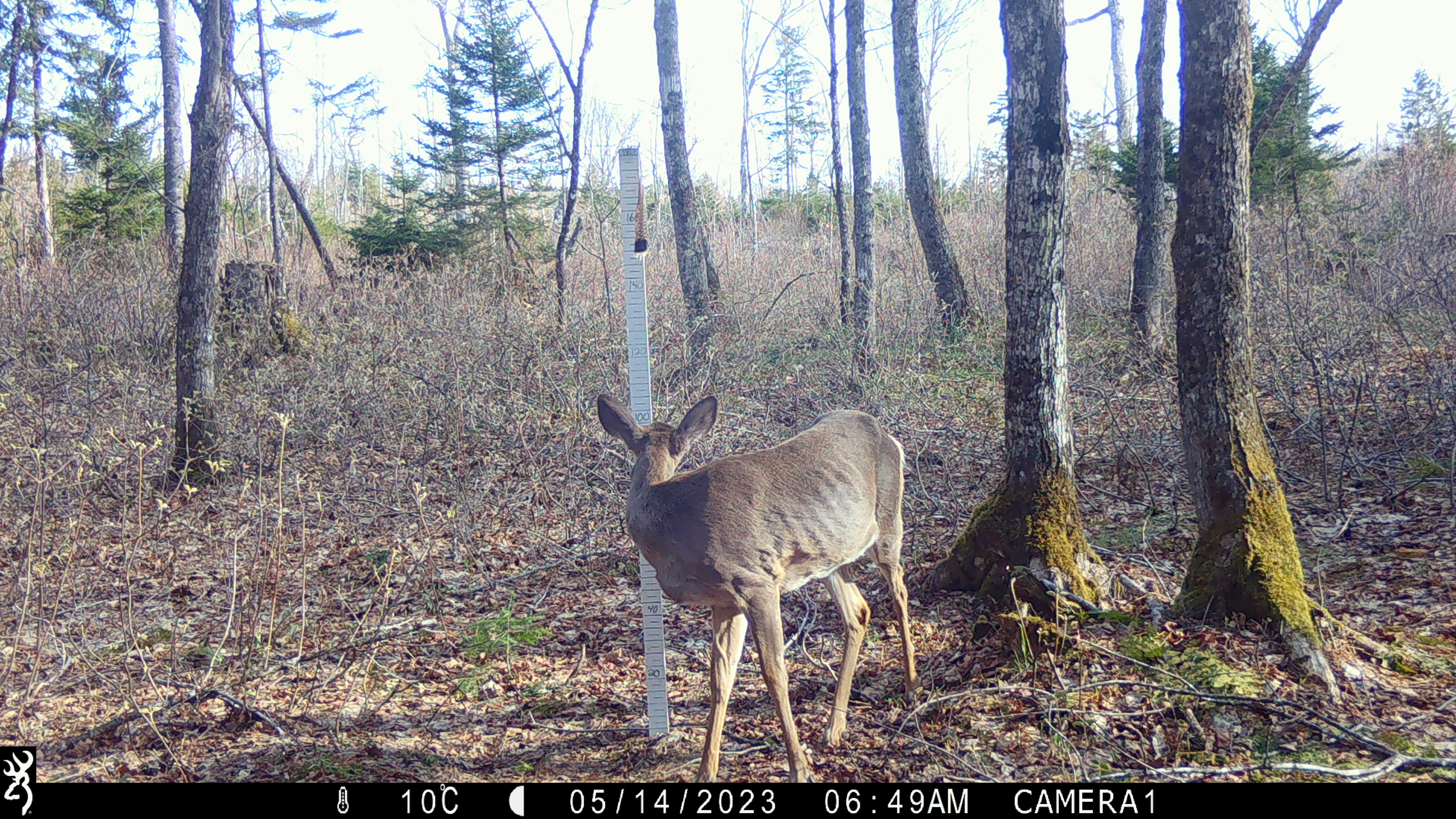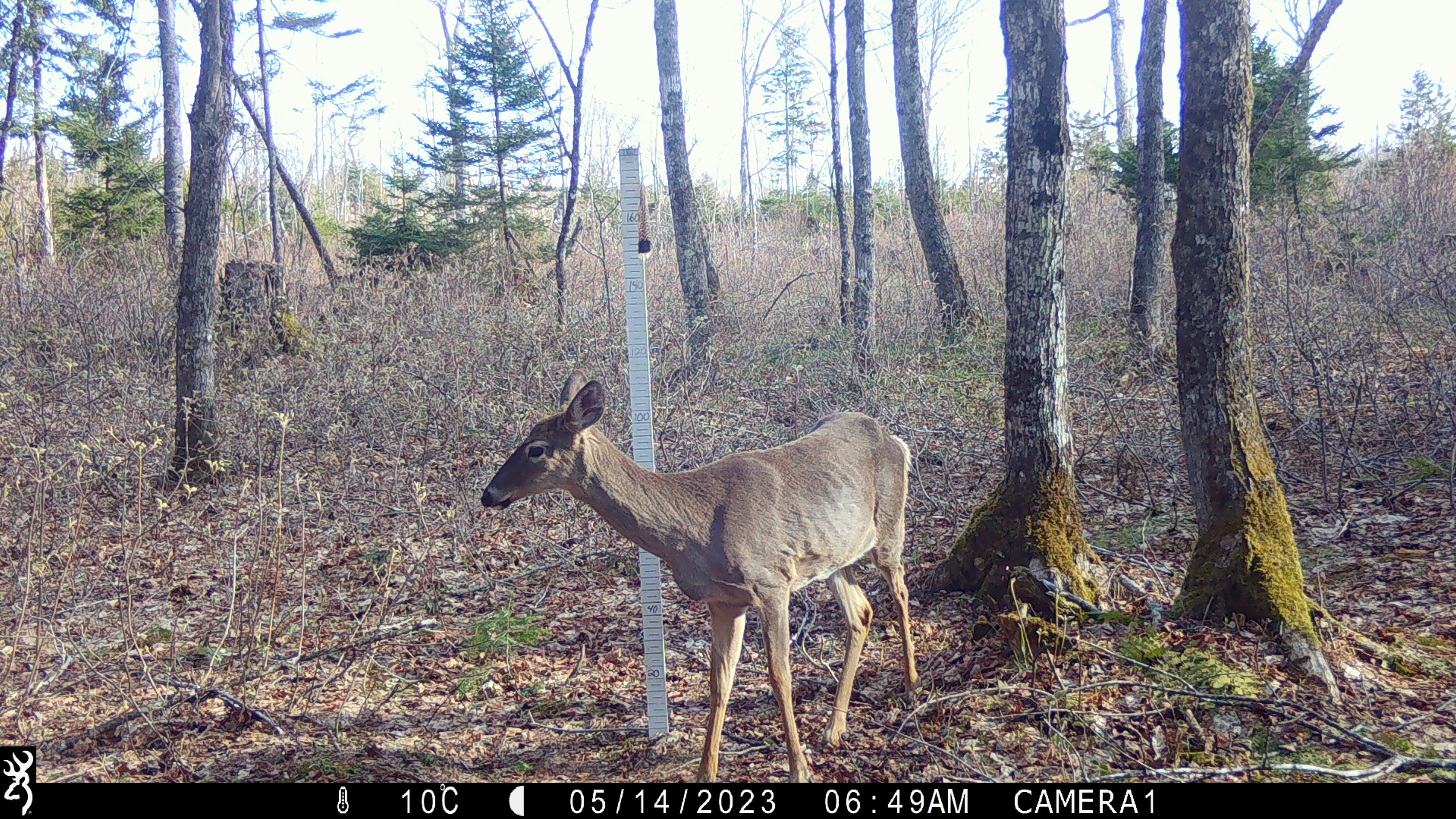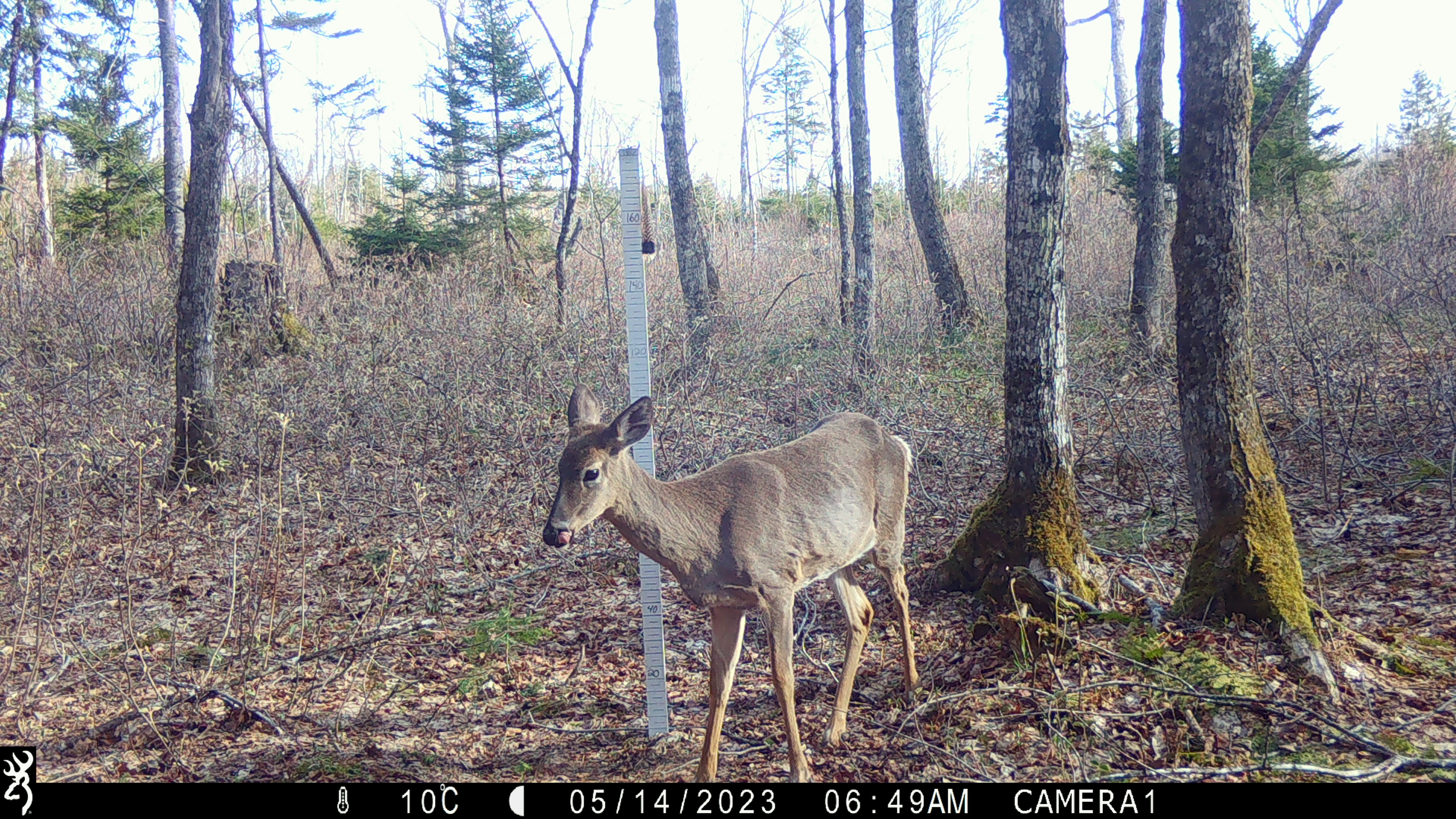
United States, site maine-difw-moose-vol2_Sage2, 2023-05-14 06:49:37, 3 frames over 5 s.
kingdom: Animalia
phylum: Chordata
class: Mammalia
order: Artiodactyla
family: Cervidae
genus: Odocoileus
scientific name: Odocoileus virginianus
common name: white-tailed deer